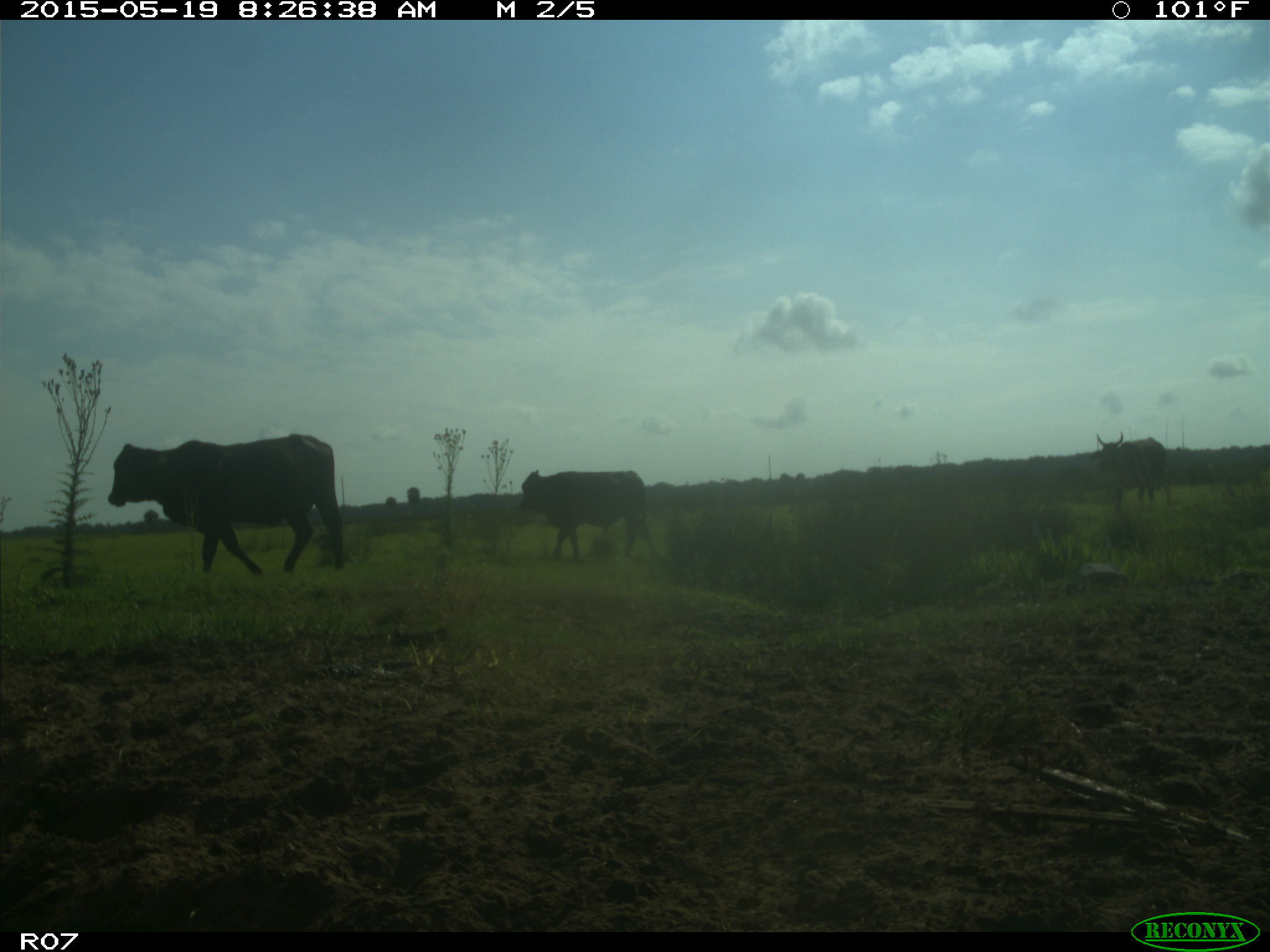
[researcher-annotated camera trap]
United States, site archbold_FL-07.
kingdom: Animalia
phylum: Chordata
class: Mammalia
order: Artiodactyla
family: Bovidae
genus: Bos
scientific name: Bos taurus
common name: domestic cow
Bos taurus (domestic cow).